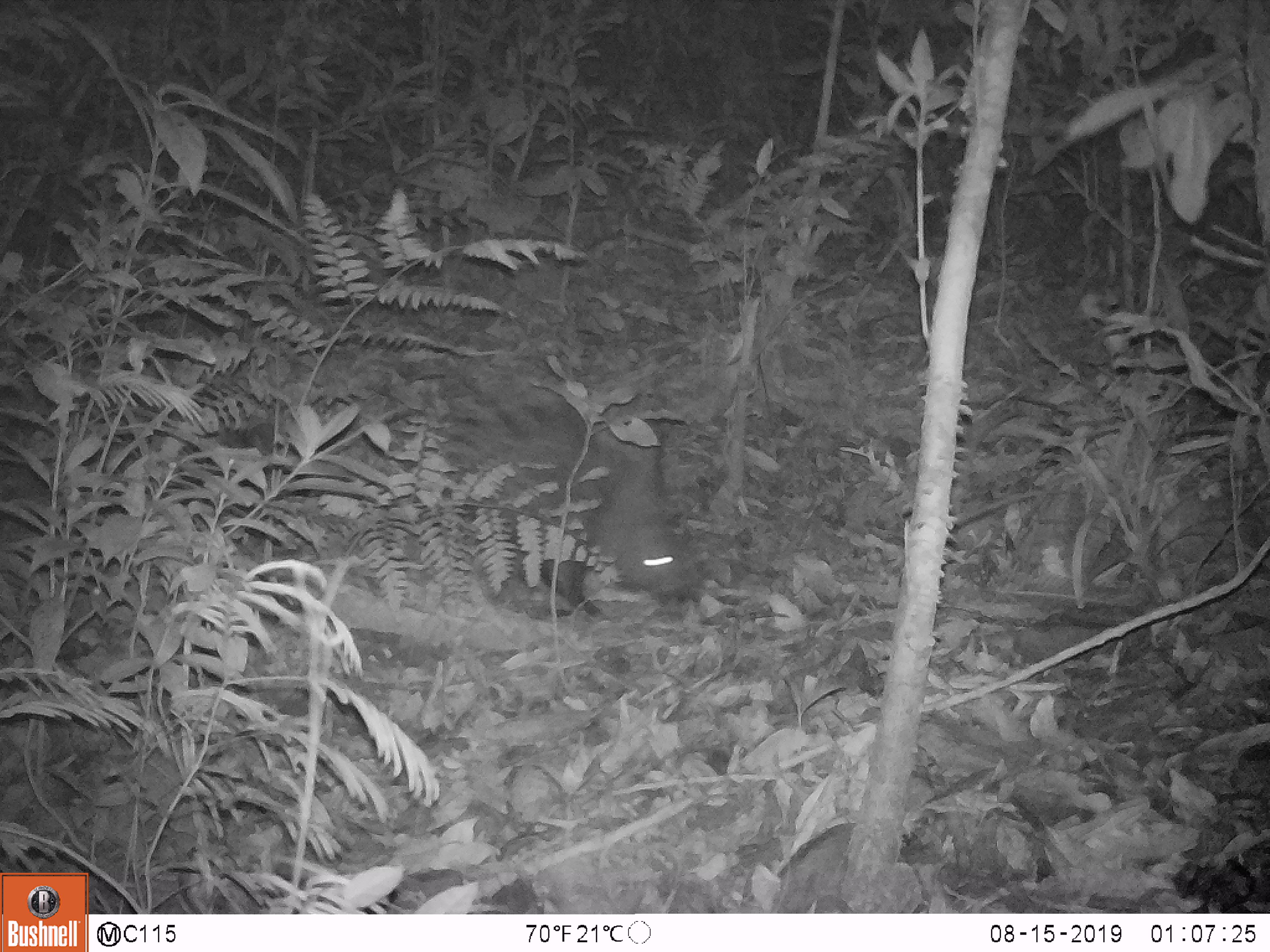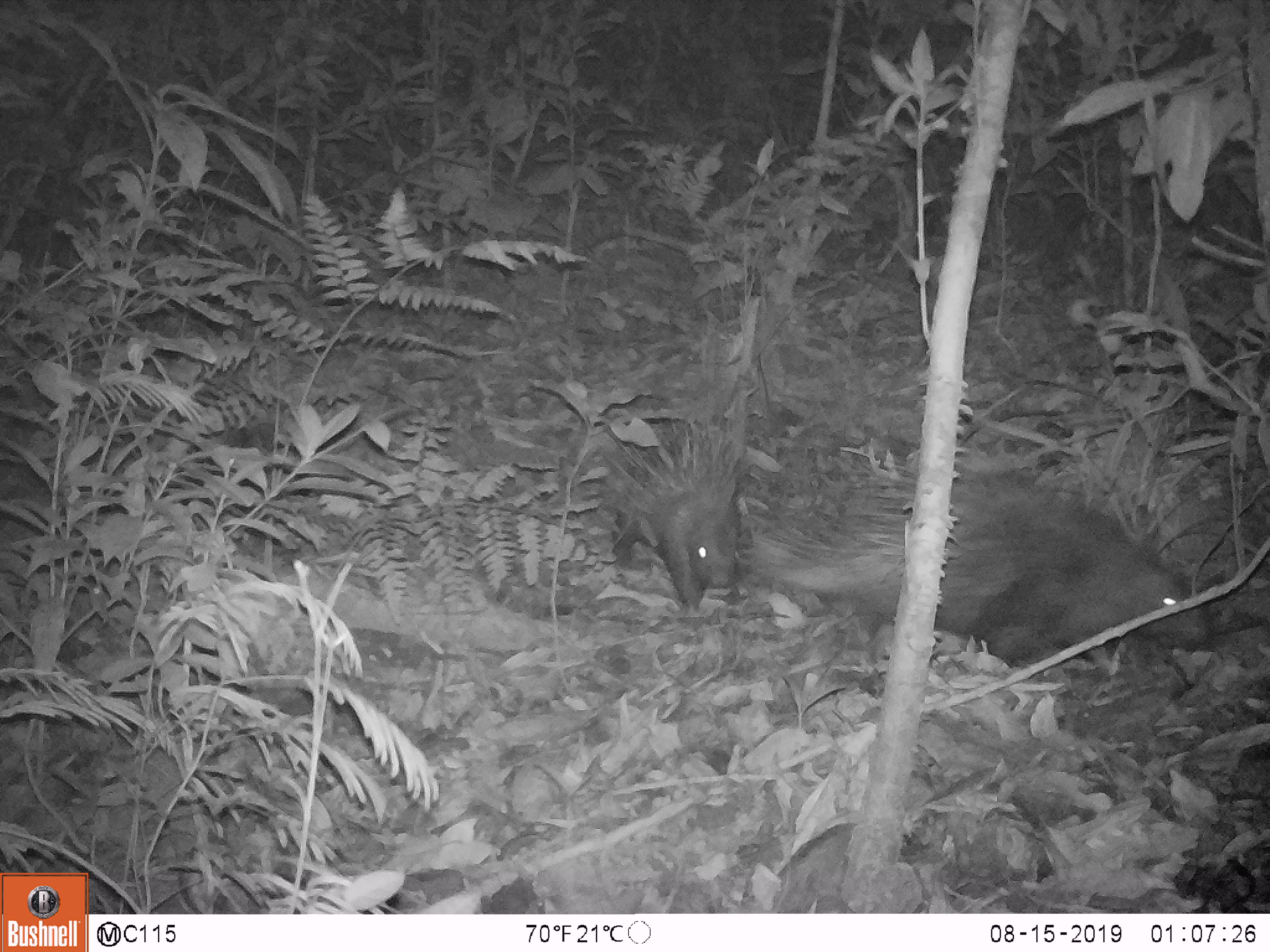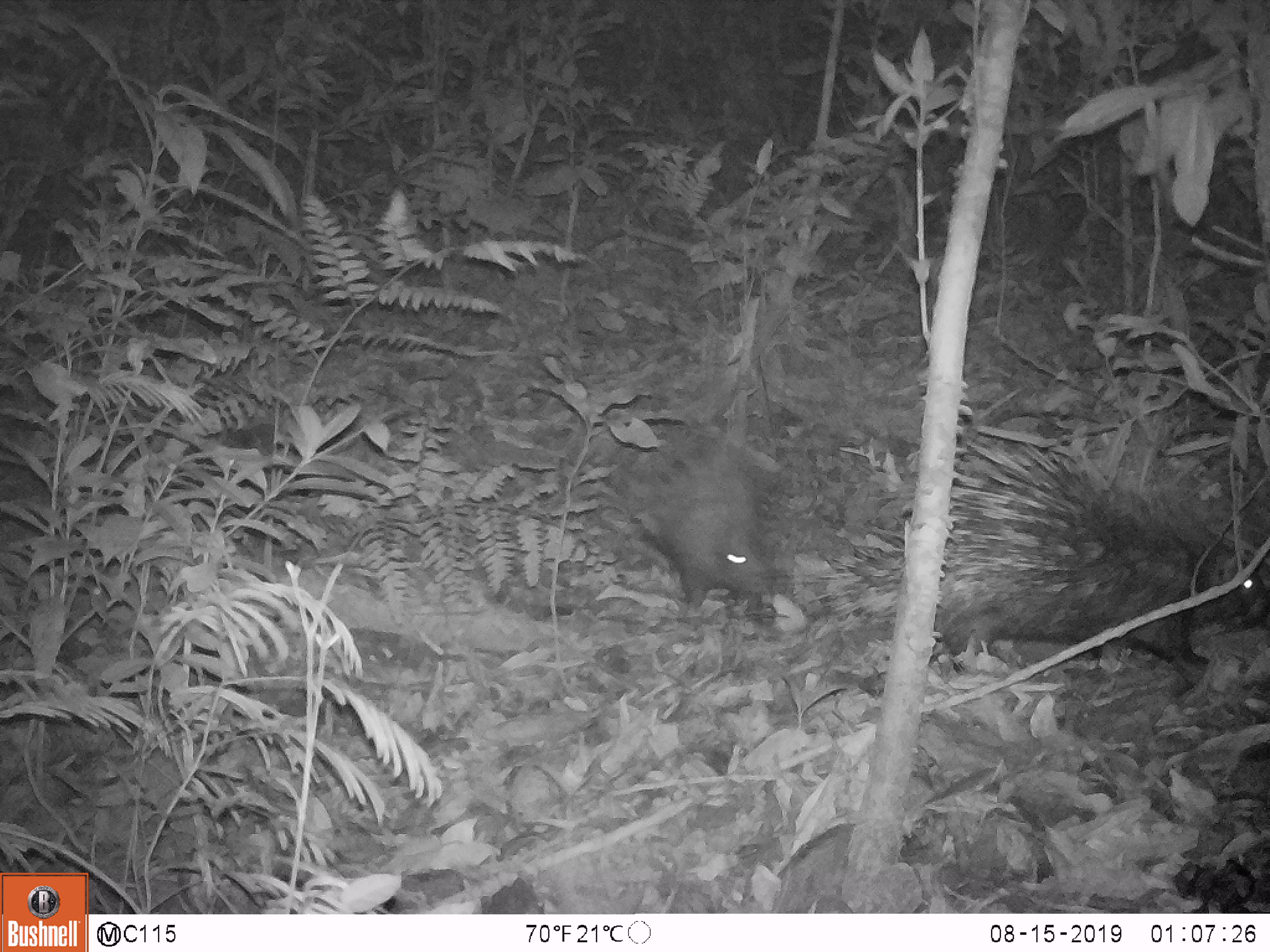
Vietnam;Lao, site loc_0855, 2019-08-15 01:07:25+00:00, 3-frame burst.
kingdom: Animalia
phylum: Chordata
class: Mammalia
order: Rodentia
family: Hystricidae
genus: Hystrix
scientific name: Hystrix brachyura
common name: malayan porcupine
Malayan porcupine (Hystrix brachyura). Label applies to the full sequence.